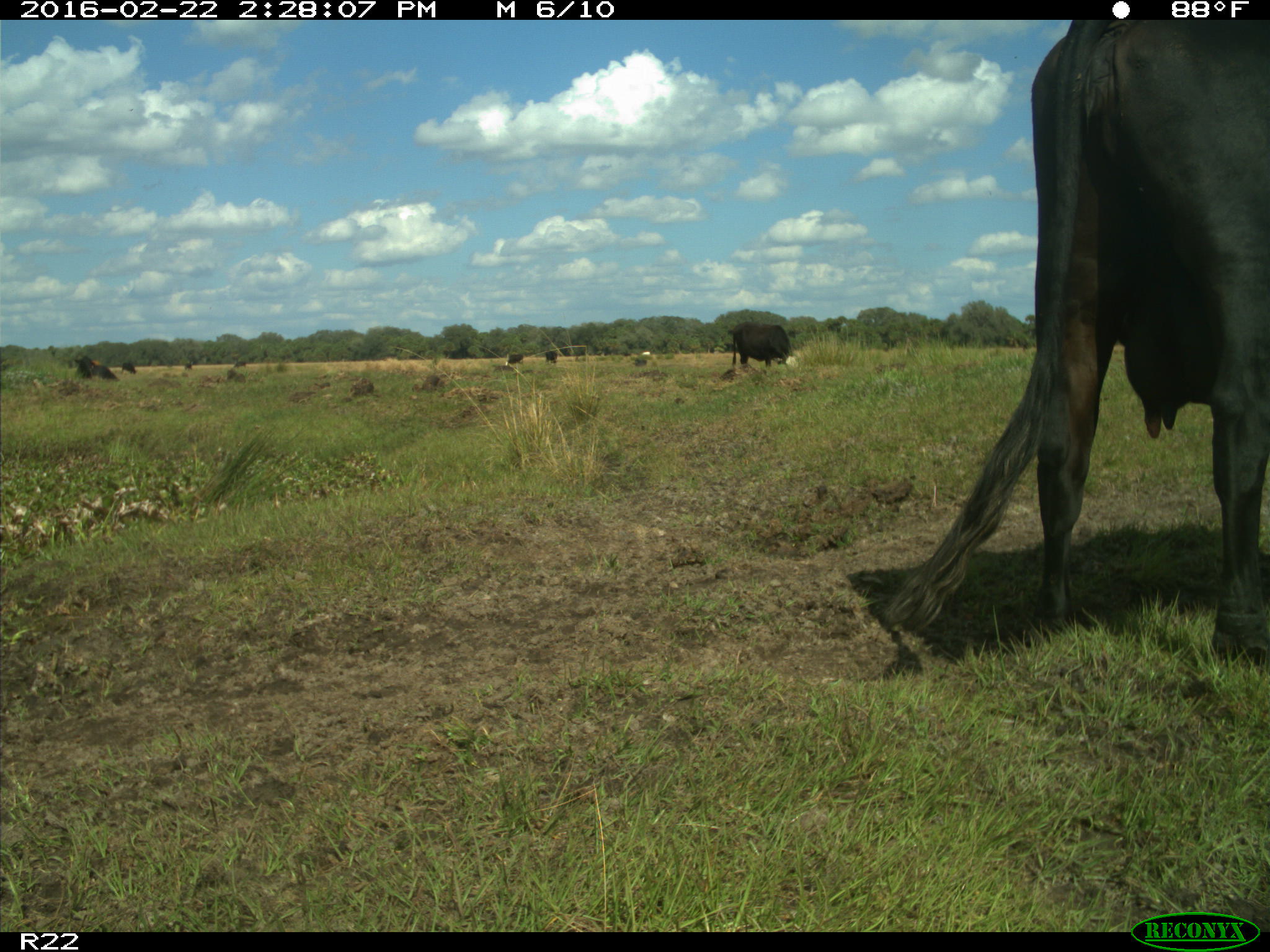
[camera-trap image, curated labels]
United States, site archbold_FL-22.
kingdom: Animalia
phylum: Chordata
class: Mammalia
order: Artiodactyla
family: Bovidae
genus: Bos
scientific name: Bos taurus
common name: domestic cow